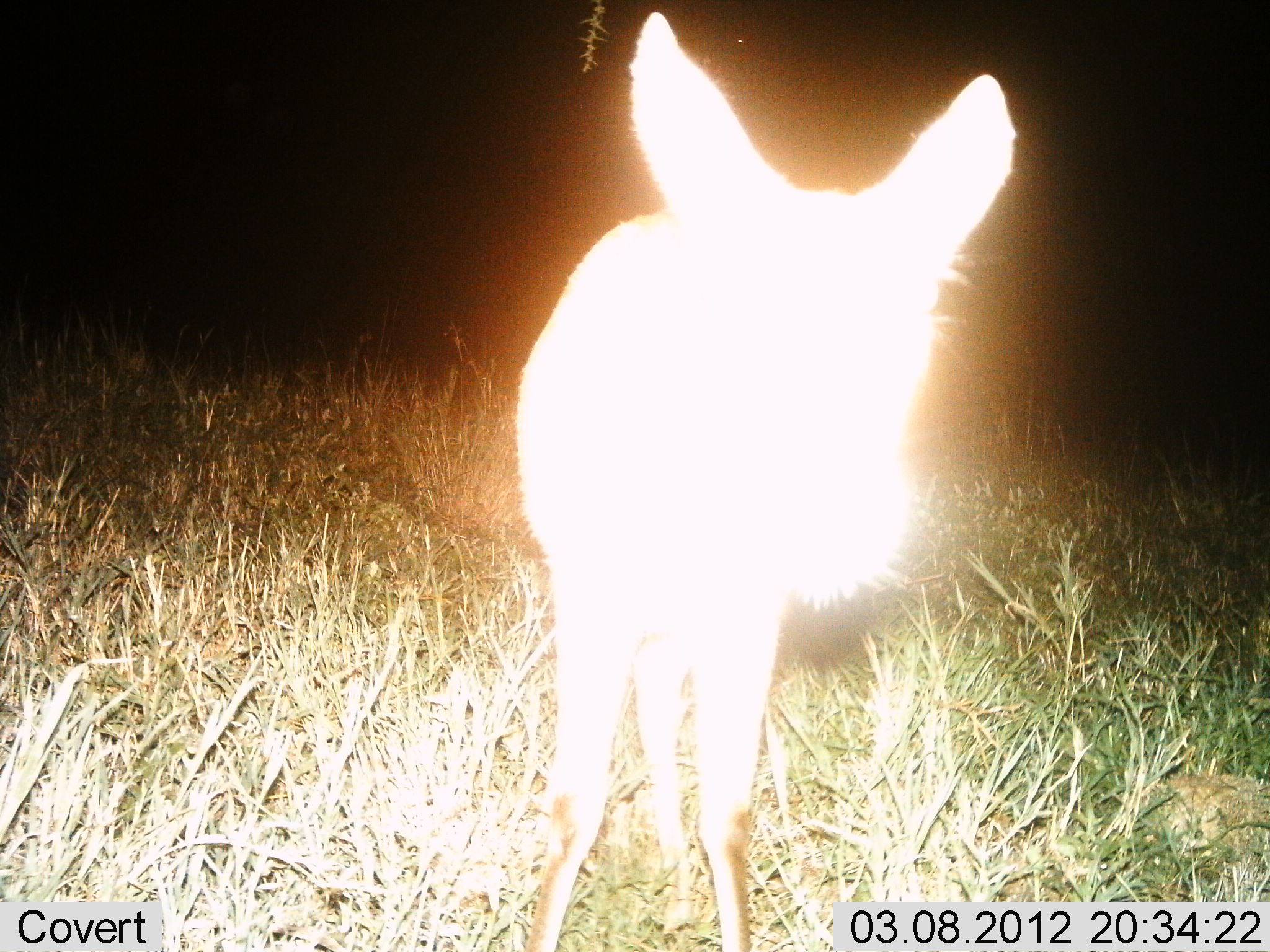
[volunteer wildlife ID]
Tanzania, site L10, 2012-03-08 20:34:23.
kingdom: Animalia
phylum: Chordata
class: Mammalia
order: Carnivora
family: Hyaenidae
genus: Proteles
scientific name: Proteles cristatus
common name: aardwolf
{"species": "aardwolf (Proteles cristatus)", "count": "1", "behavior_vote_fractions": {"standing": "100%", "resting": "0%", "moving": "0%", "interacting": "0%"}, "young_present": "0%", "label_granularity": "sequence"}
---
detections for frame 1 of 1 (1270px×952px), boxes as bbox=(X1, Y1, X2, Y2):
animal: bbox=(512, 7, 1035, 952)